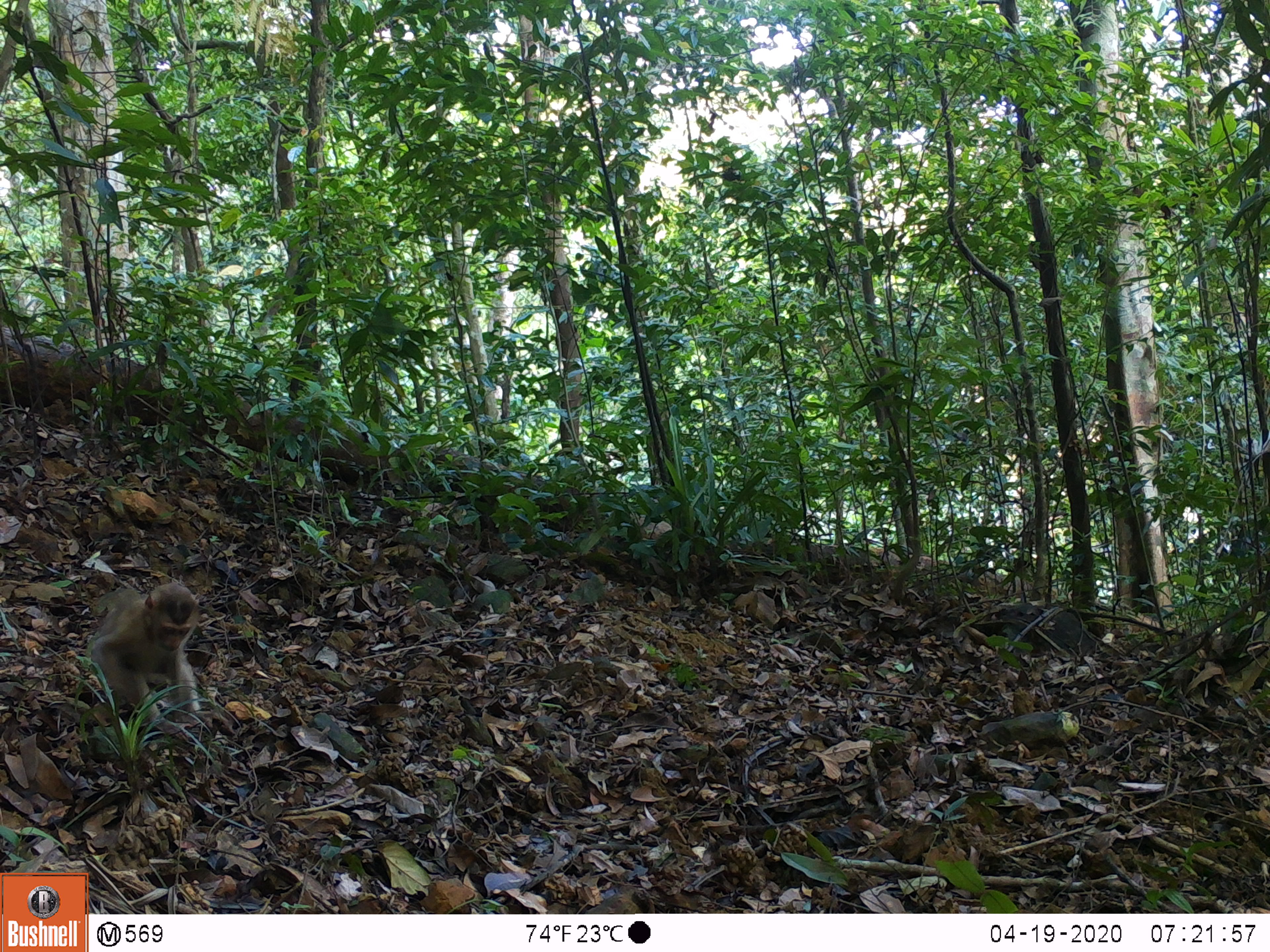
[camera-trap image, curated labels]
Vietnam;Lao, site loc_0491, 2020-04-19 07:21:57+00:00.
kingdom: Animalia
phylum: Chordata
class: Mammalia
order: Primates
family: Cercopithecidae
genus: Macaca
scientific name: Macaca nemestrina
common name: pig-tailed macaque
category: pig tailed macaque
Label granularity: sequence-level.